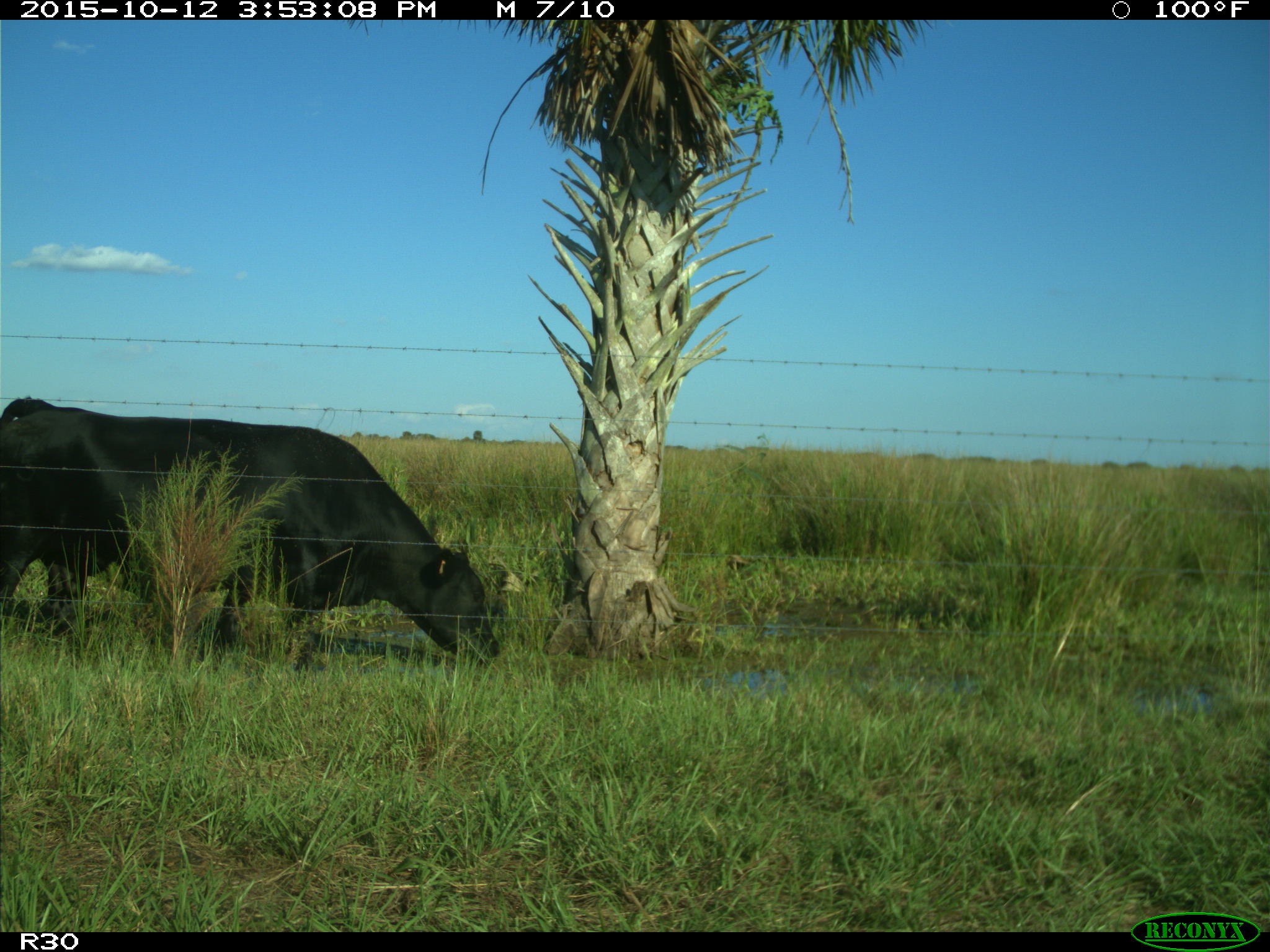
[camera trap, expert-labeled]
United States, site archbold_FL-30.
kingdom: Animalia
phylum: Chordata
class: Mammalia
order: Artiodactyla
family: Bovidae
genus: Bos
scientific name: Bos taurus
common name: domestic cow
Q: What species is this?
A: Bos taurus (domestic cow).